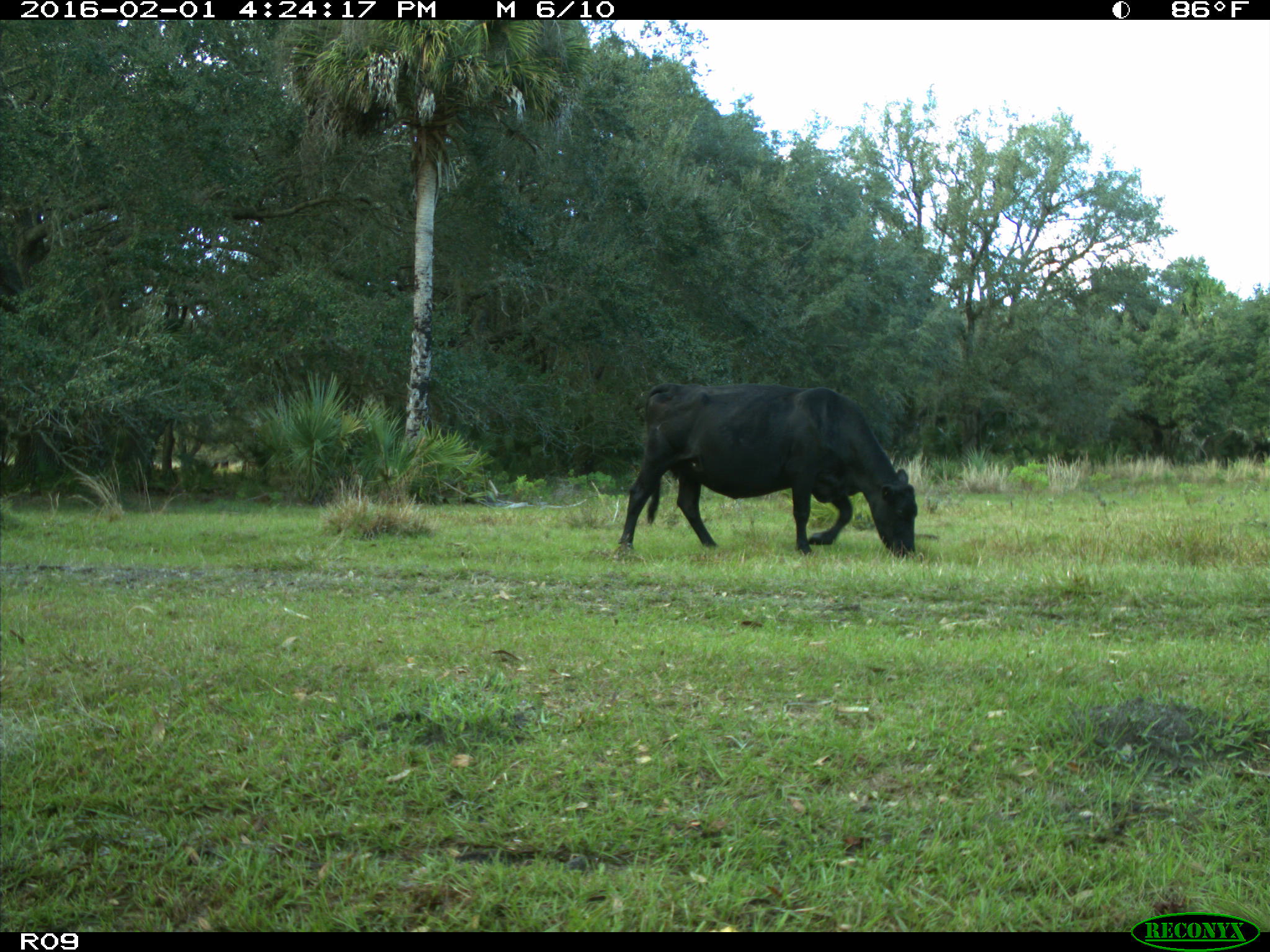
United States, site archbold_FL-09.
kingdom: Animalia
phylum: Chordata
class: Mammalia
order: Artiodactyla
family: Bovidae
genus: Bos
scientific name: Bos taurus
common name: domestic cow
Bos taurus (domestic cow).